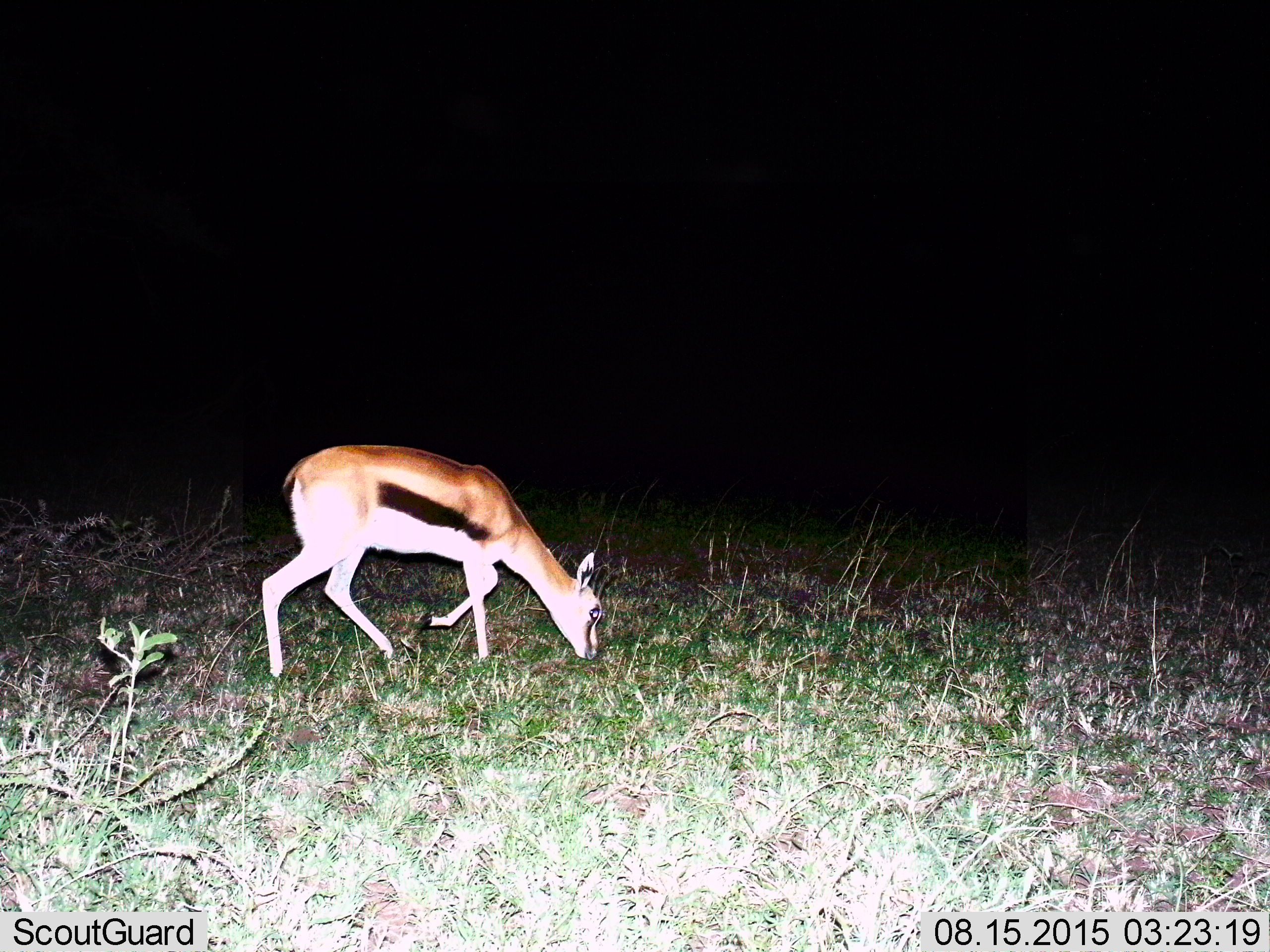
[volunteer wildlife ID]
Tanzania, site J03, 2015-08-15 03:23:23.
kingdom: Animalia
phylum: Chordata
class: Mammalia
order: Artiodactyla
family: Bovidae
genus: Eudorcas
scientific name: Eudorcas thomsonii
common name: thomson's gazelle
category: gazellethomsons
Gazellethomsons (thomson's gazelle) (Eudorcas thomsonii), count 1. Behavior (volunteer vote fractions): standing 22%, resting 0%, moving 11%, interacting 0%. Young present (vote fraction): 11%. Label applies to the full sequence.